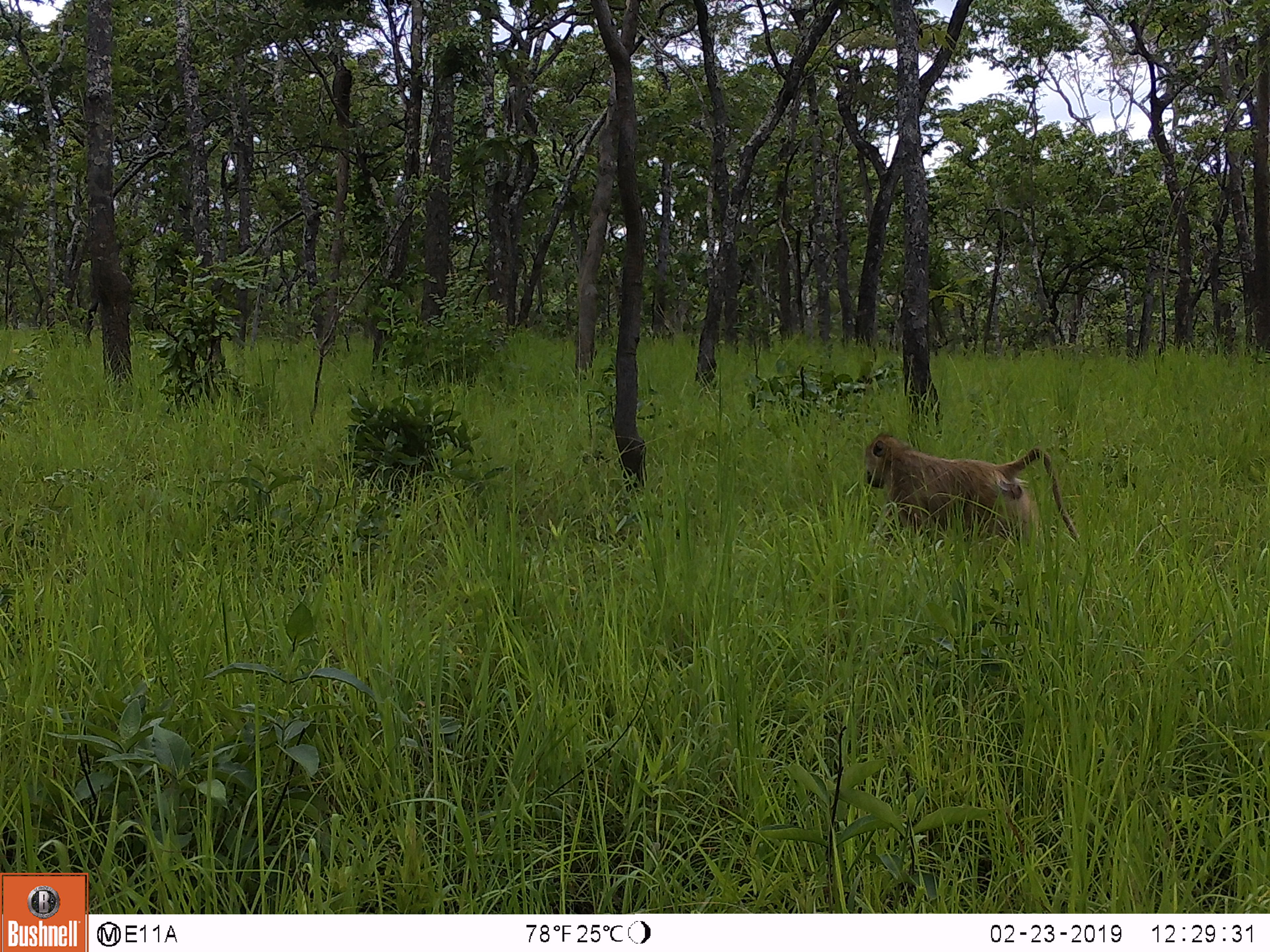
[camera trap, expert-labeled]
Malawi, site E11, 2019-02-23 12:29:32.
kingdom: Animalia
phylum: Chordata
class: Mammalia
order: Primates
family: Cercopithecidae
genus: Papio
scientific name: Papio cynocephalus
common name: yellow baboon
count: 1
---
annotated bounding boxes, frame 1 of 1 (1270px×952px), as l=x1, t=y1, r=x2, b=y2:
yellow baboon: l=855, t=430, r=1087, b=558